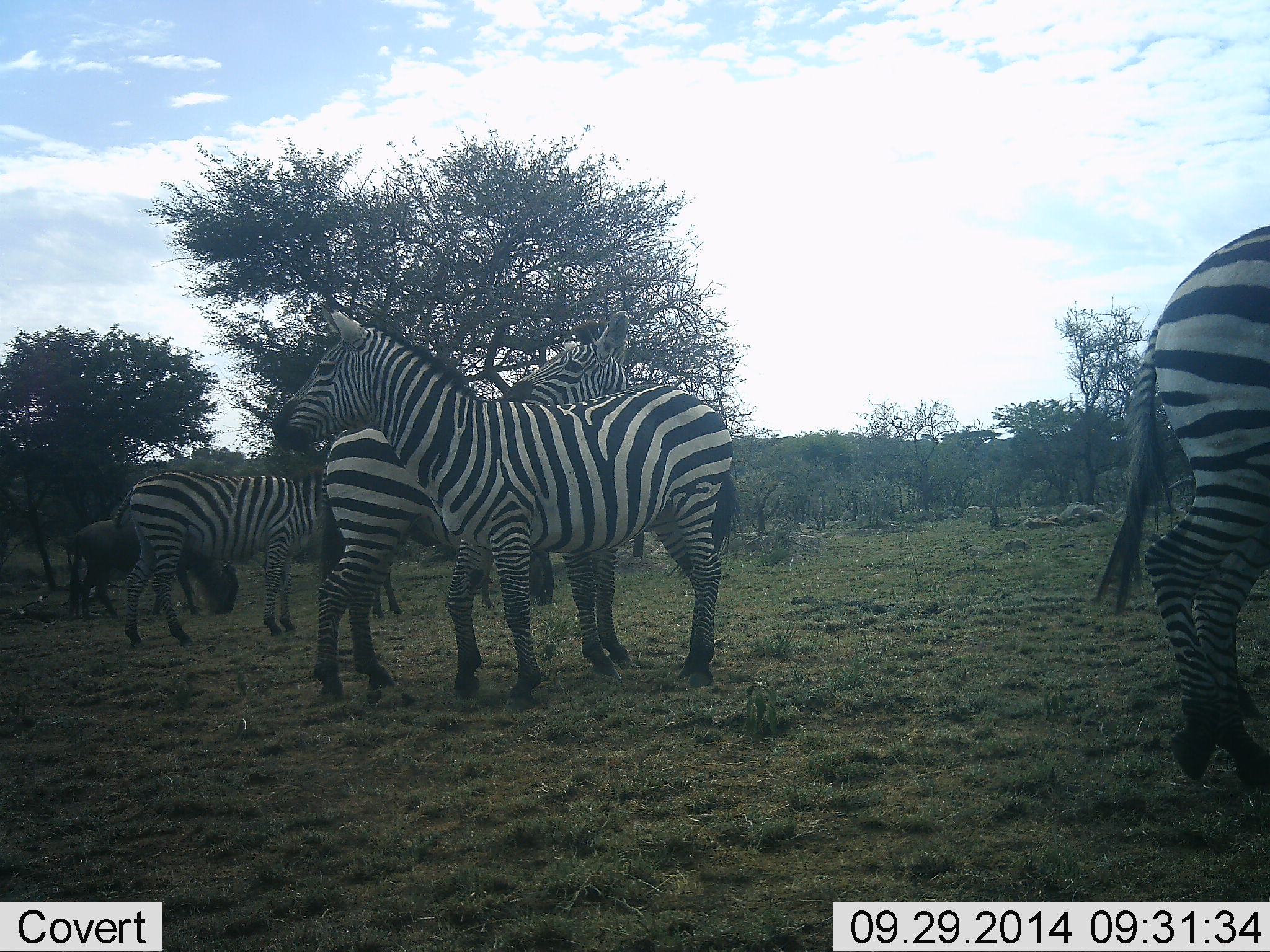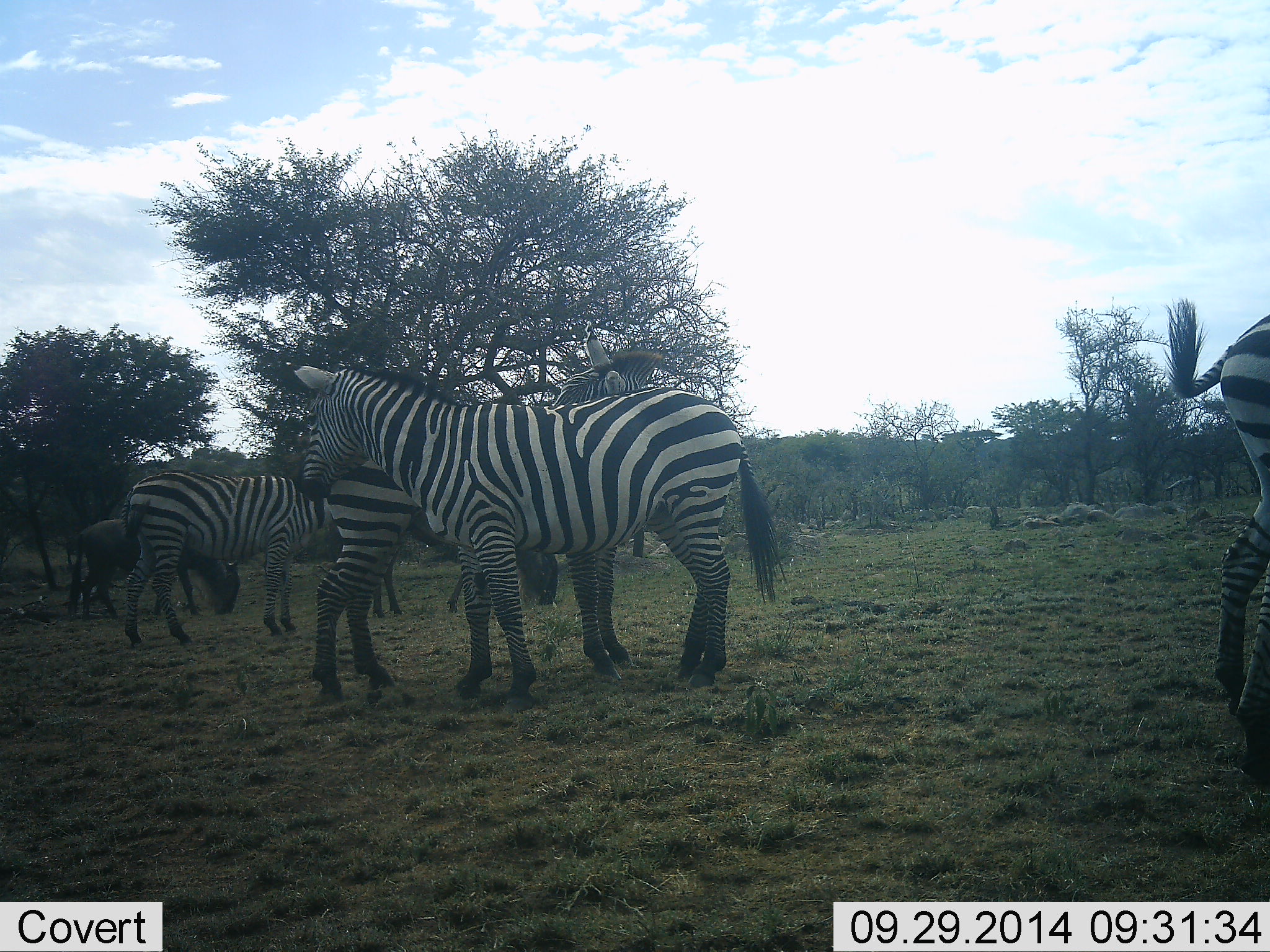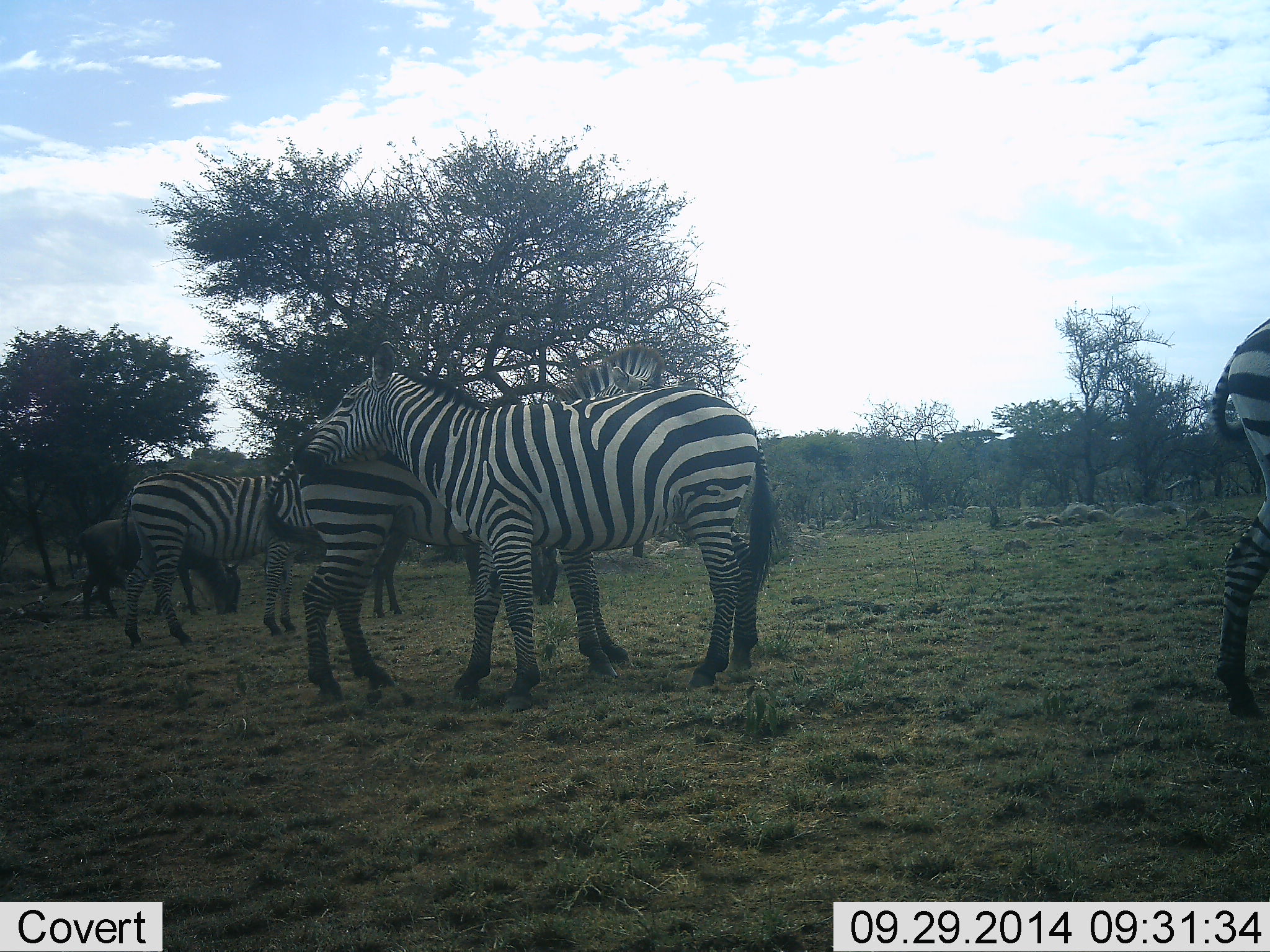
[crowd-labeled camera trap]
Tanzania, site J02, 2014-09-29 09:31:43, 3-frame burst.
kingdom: Animalia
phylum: Chordata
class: Mammalia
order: Artiodactyla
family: Bovidae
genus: Connochaetes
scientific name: Connochaetes taurinus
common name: blue wildebeest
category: wildebeest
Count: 2.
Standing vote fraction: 20%.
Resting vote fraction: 0%.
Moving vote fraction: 0%.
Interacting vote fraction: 0%.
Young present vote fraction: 0%.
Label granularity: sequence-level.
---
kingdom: Animalia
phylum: Chordata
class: Mammalia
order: Perissodactyla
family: Equidae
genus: Equus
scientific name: Equus quagga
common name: plains zebra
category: zebra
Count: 4.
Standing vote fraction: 85%.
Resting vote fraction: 8%.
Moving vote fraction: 31%.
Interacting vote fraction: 15%.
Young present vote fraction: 0%.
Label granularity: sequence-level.